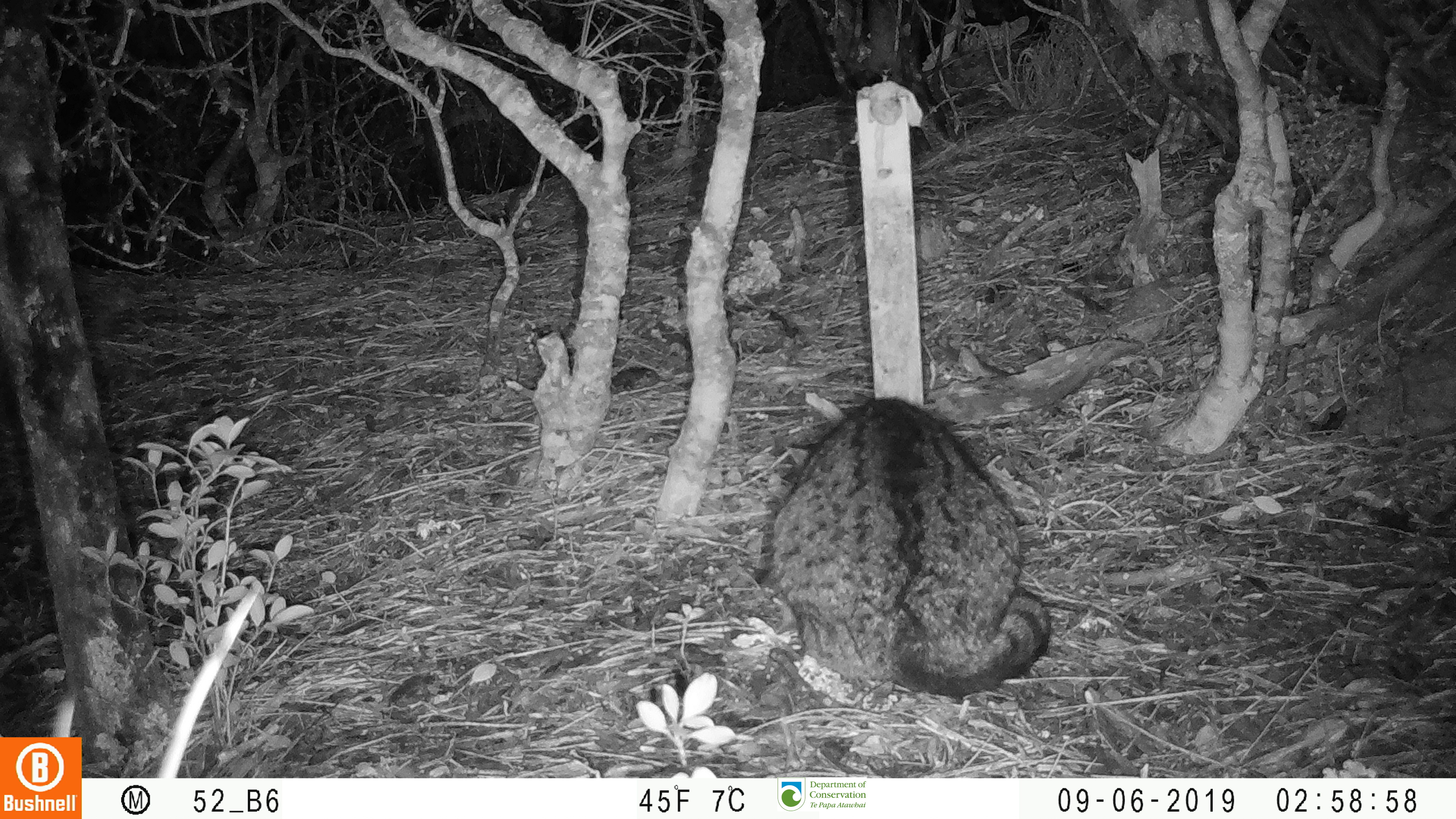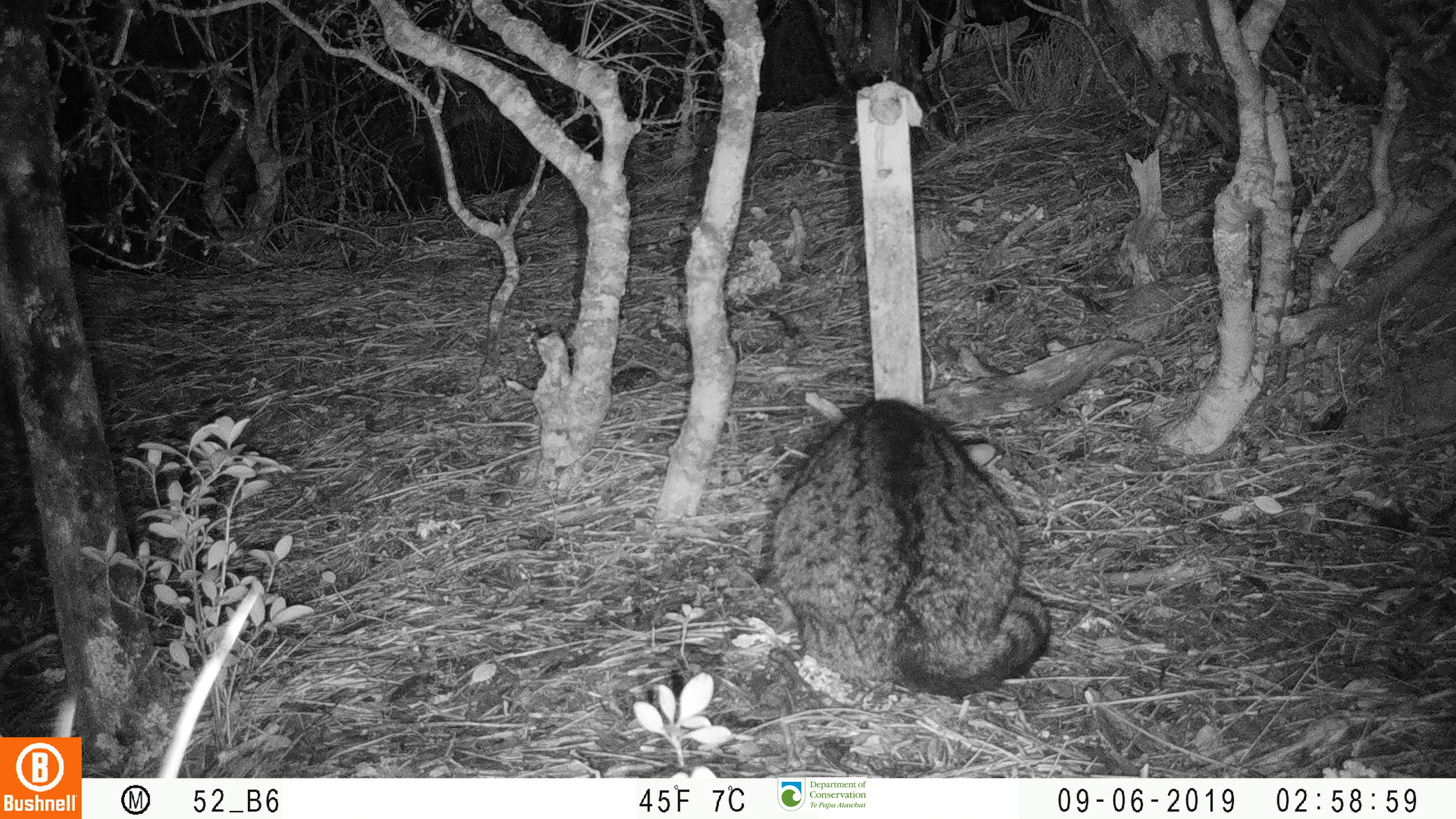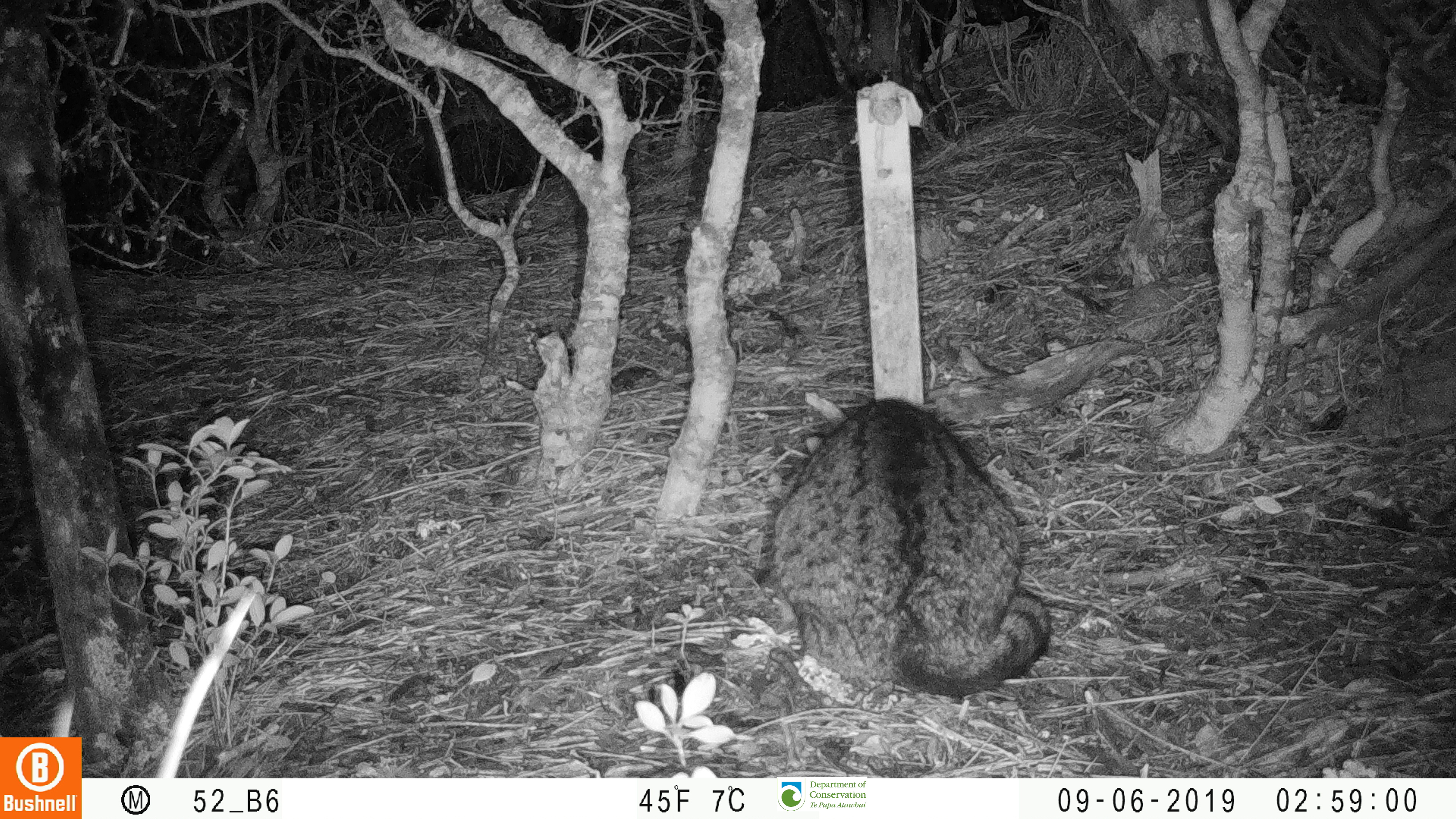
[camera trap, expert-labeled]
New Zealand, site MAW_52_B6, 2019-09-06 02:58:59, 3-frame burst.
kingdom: Animalia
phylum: Chordata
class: Mammalia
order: Carnivora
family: Felidae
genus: Felis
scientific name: Felis catus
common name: domestic cat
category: cat